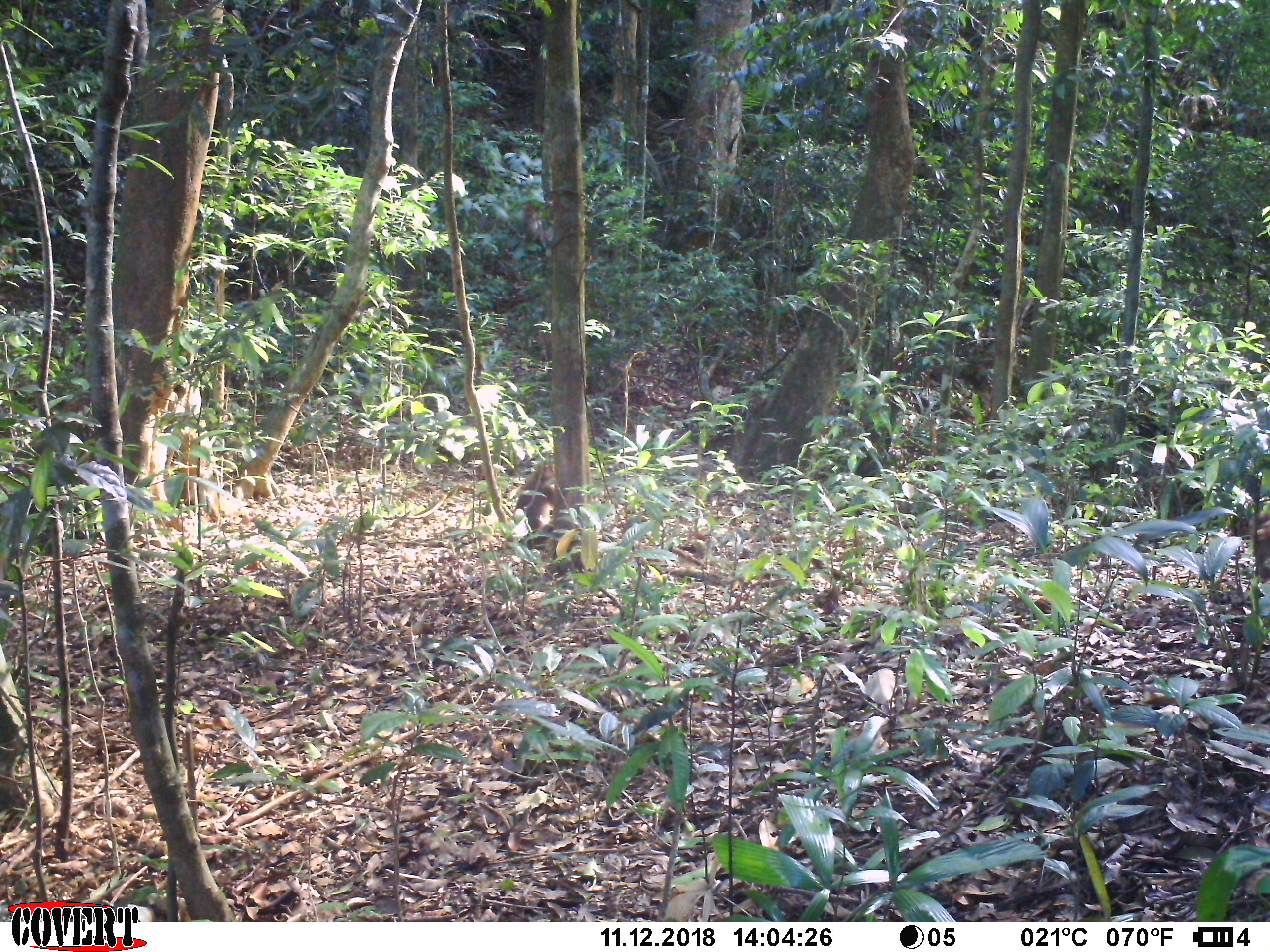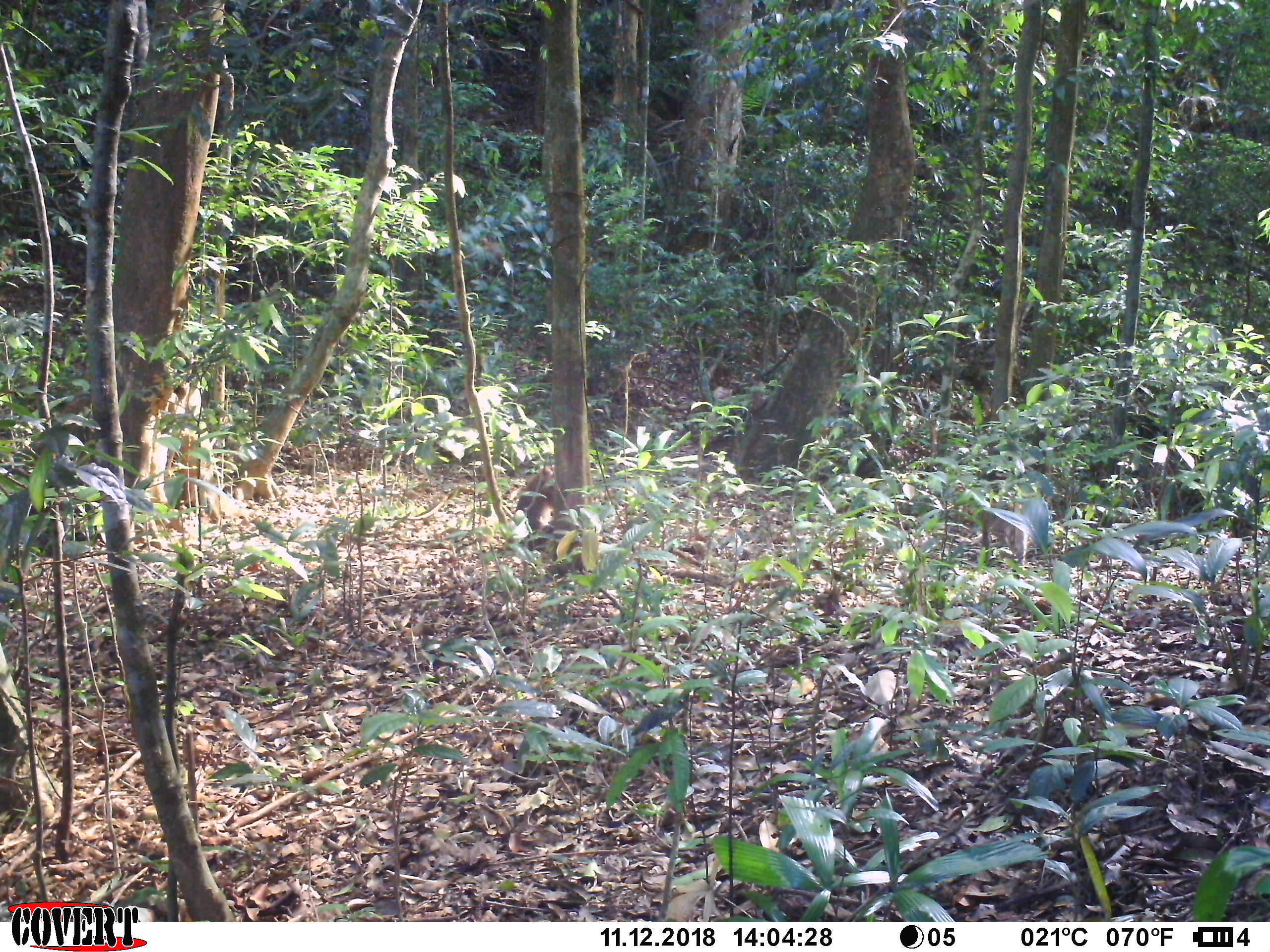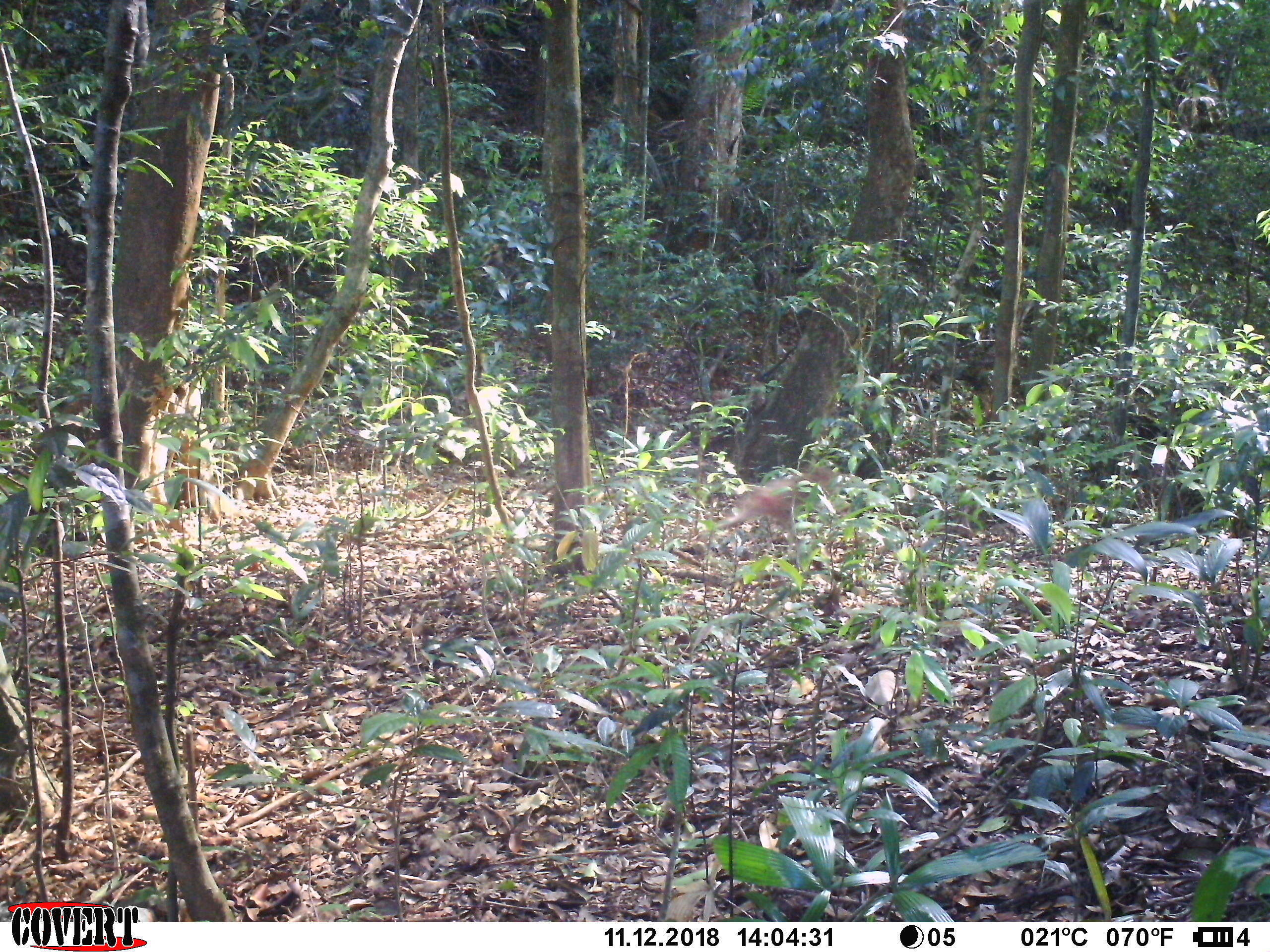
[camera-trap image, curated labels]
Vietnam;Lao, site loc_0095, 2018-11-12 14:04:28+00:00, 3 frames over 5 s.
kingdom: Animalia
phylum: Chordata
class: Mammalia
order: Primates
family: Cercopithecidae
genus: Macaca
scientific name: Macaca nemestrina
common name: pig-tailed macaque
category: pig tailed macaque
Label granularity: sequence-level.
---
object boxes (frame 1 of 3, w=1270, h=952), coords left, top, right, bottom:
pig tailed macaque: 513, 460, 555, 548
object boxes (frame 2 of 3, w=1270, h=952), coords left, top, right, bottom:
pig tailed macaque: 981, 499, 1036, 569; 514, 465, 555, 554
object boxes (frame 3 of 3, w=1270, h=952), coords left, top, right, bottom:
pig tailed macaque: 713, 466, 840, 547